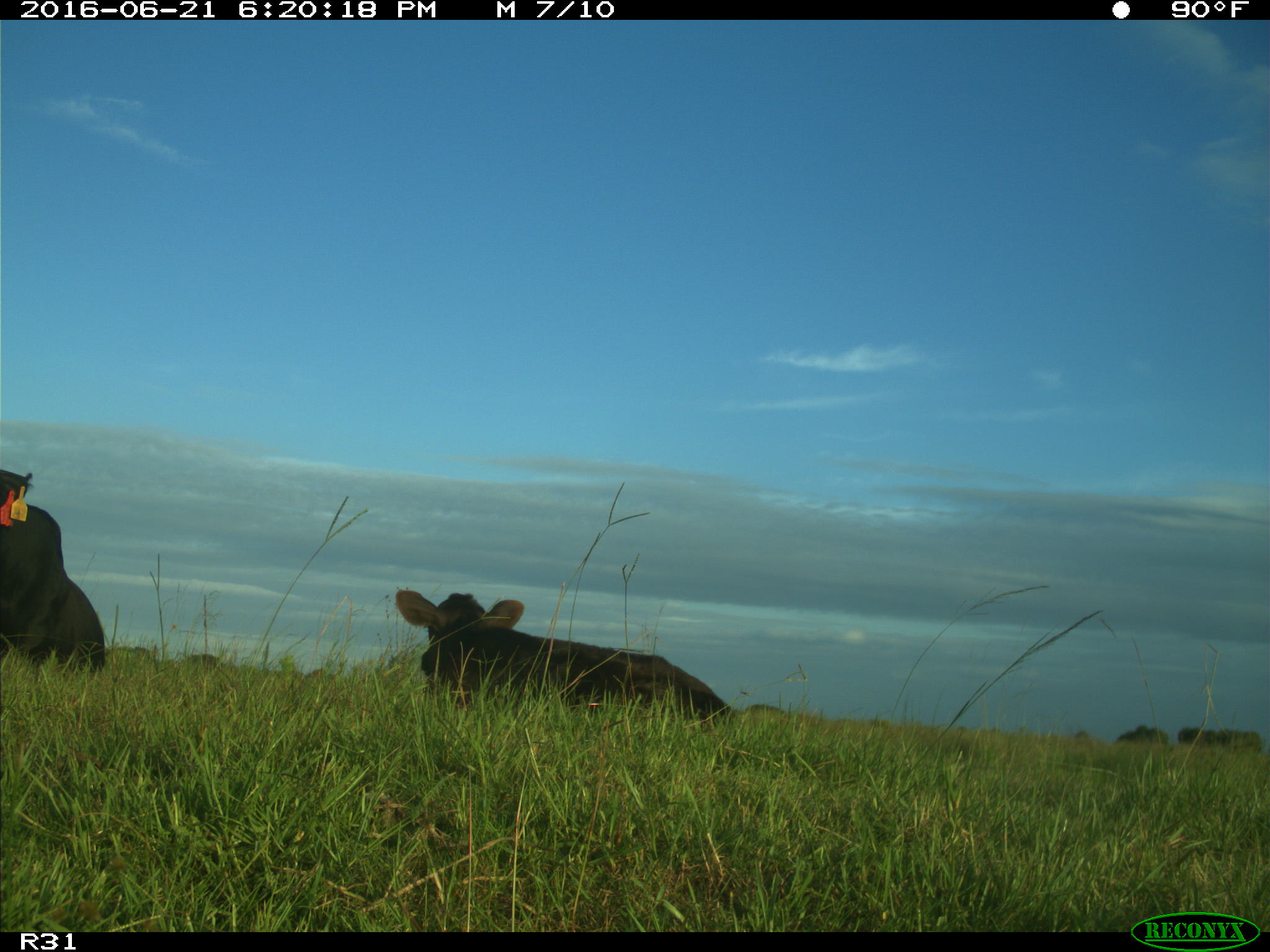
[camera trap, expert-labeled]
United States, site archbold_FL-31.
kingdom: Animalia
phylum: Chordata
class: Mammalia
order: Artiodactyla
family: Bovidae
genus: Bos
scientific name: Bos taurus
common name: domestic cow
Bos taurus (domestic cow).